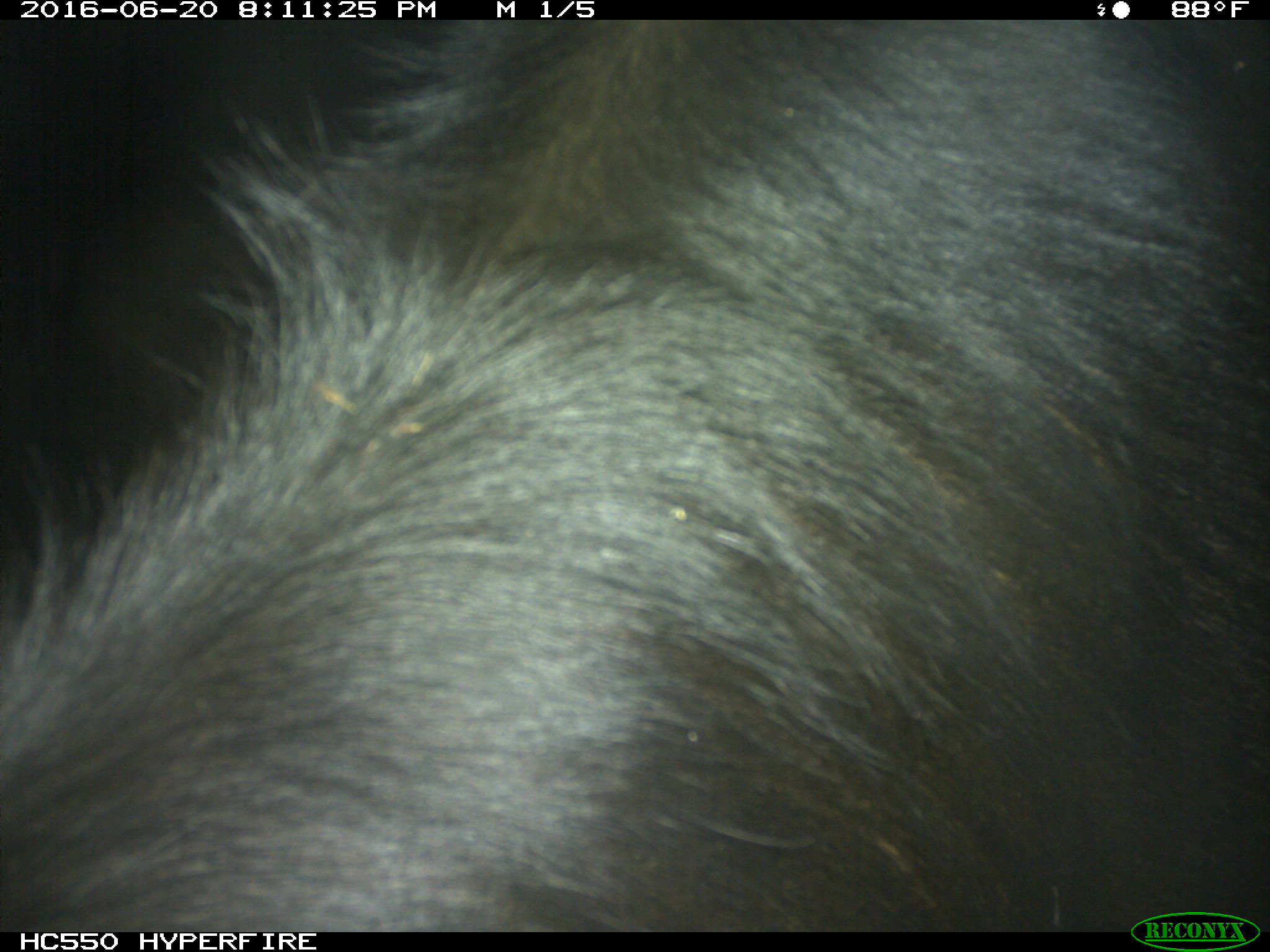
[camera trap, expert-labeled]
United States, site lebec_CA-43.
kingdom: Animalia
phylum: Chordata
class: Mammalia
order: Artiodactyla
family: Bovidae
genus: Bos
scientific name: Bos taurus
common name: domestic cow